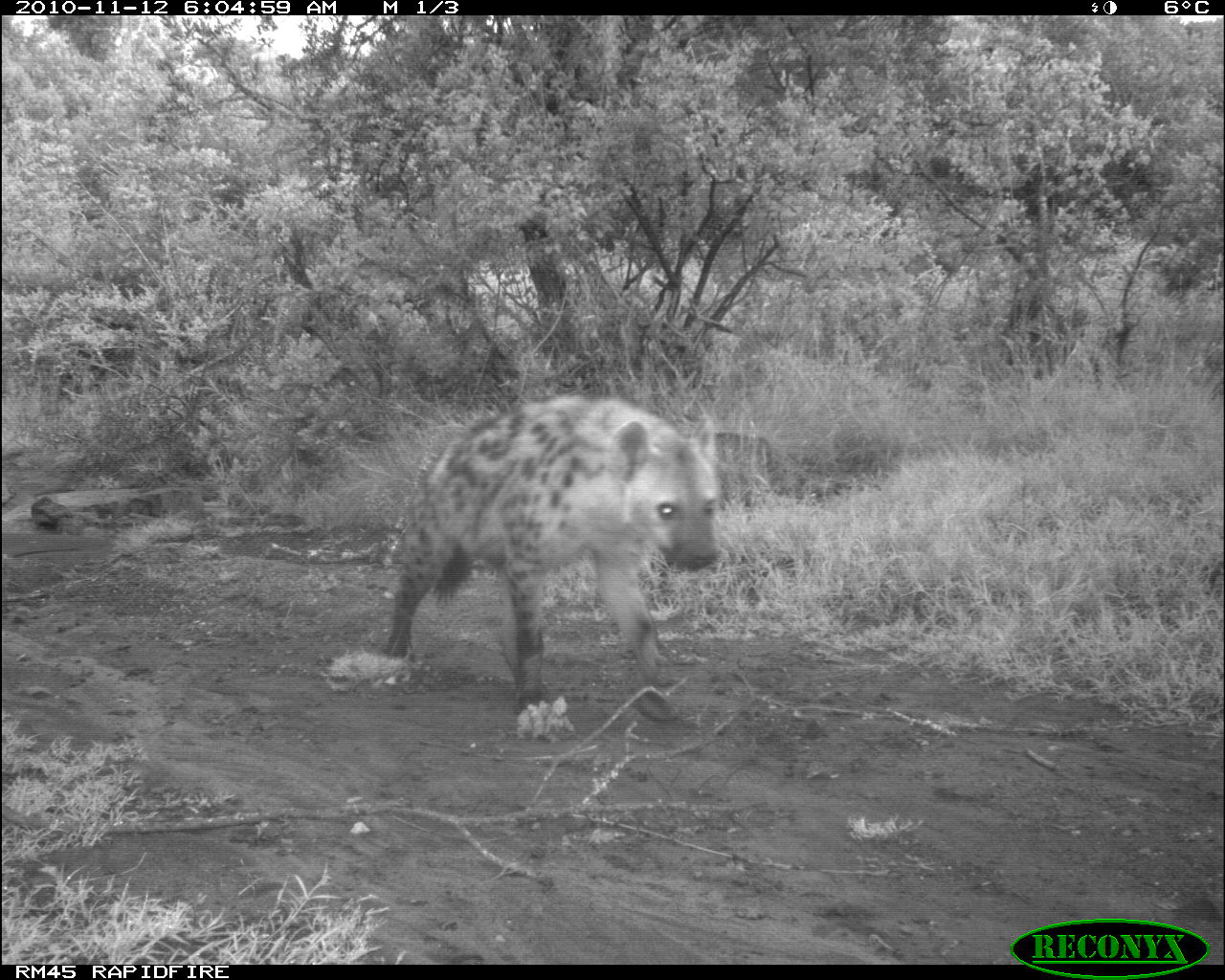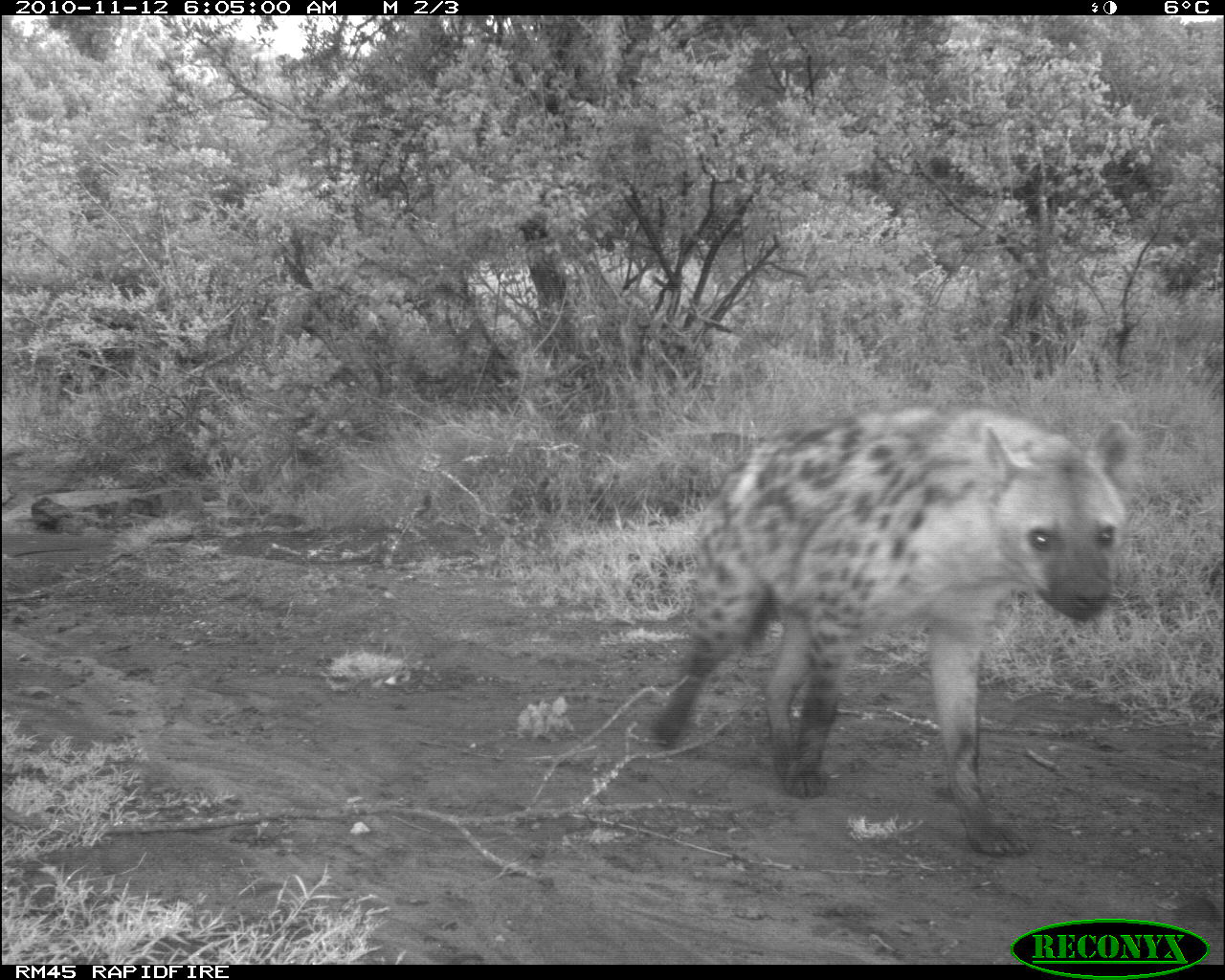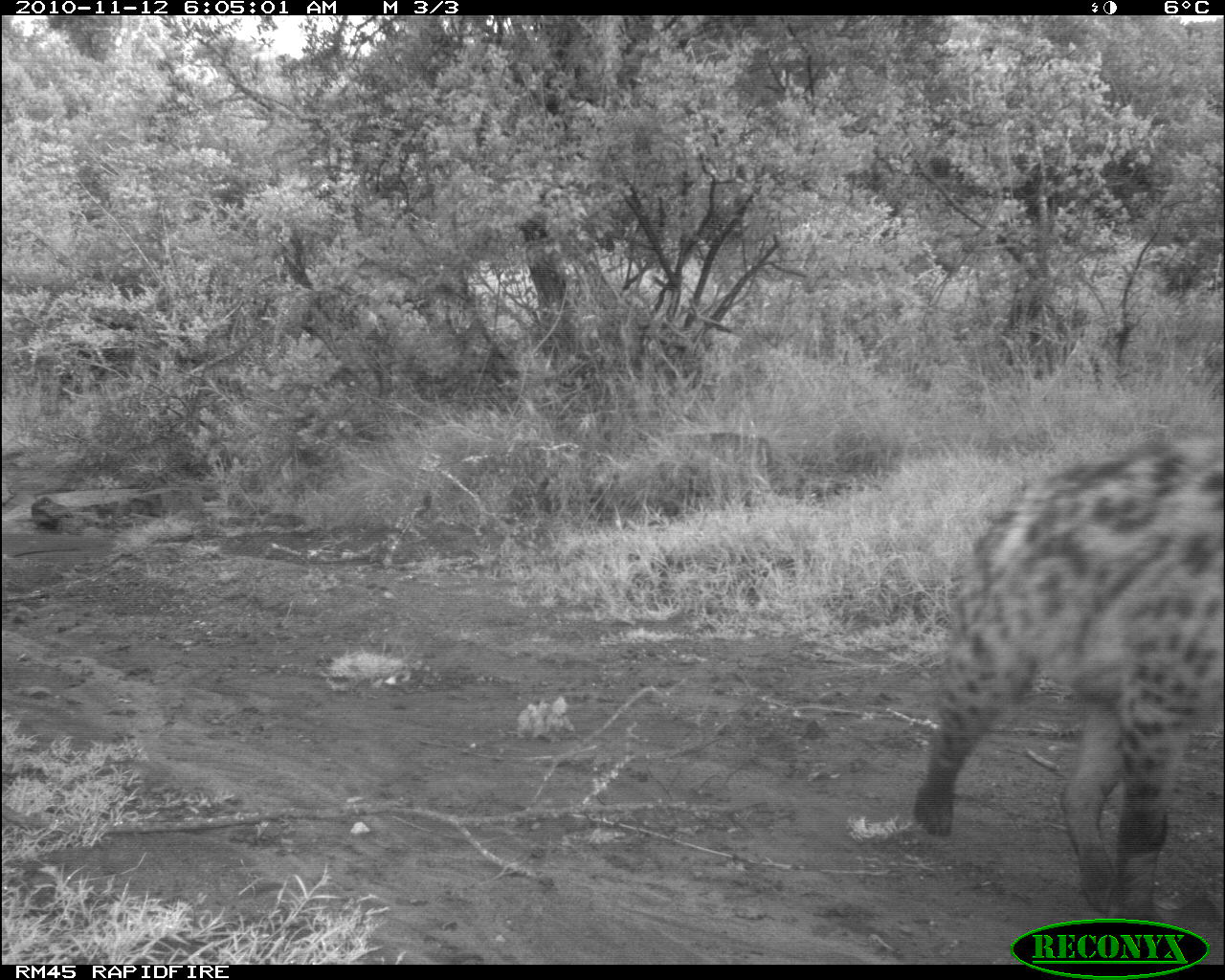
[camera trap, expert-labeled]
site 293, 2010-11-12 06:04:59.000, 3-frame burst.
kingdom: Animalia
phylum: Chordata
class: Mammalia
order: Carnivora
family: Hyaenidae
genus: Crocuta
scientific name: Crocuta crocuta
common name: spotted hyena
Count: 1.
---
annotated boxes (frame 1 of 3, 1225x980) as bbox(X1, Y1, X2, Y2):
crocuta crocuta: bbox(382, 394, 722, 744)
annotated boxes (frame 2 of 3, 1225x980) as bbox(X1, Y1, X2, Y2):
crocuta crocuta: bbox(649, 402, 1135, 859)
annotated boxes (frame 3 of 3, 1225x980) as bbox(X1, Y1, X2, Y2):
crocuta crocuta: bbox(912, 437, 1224, 964)